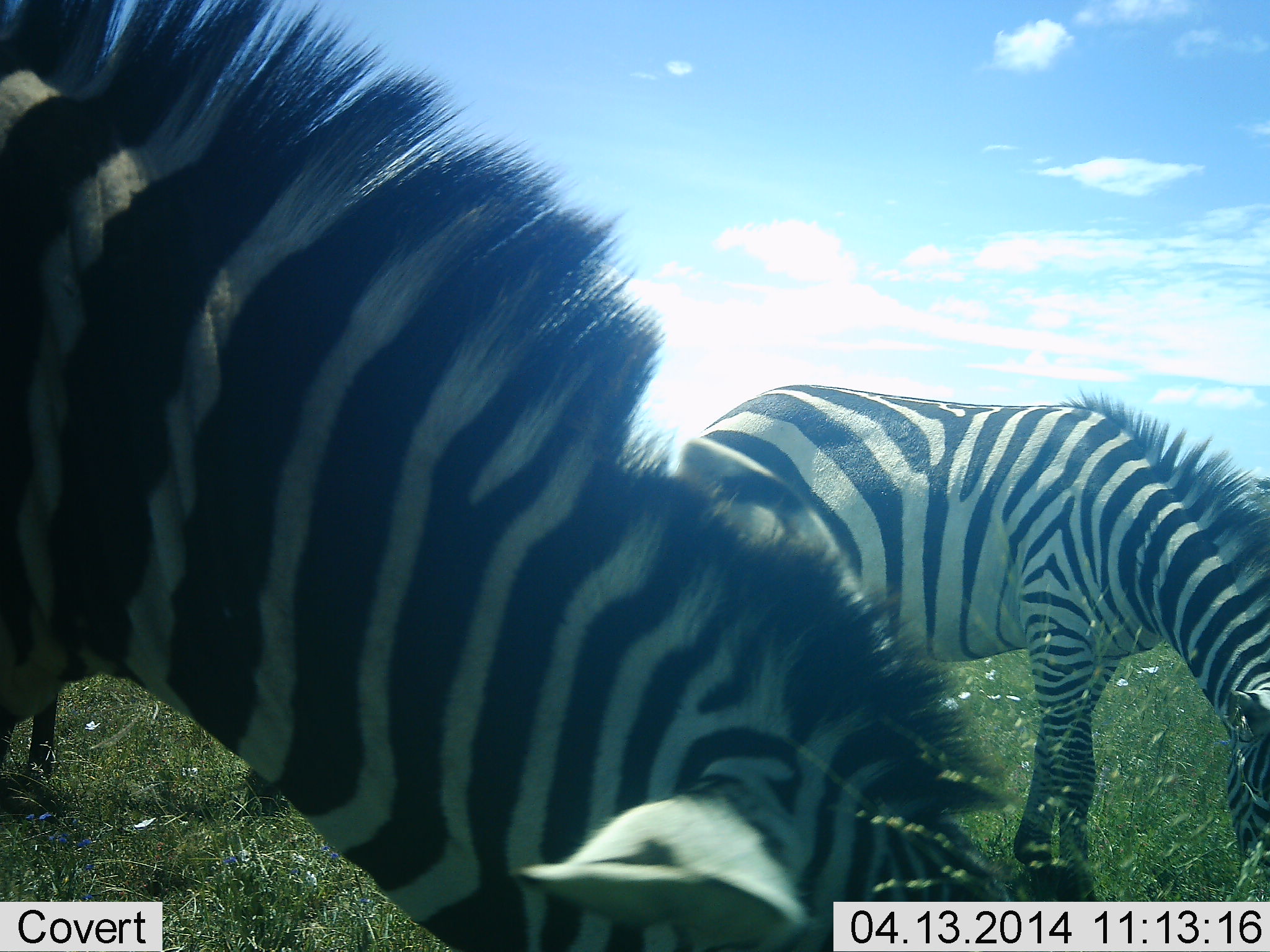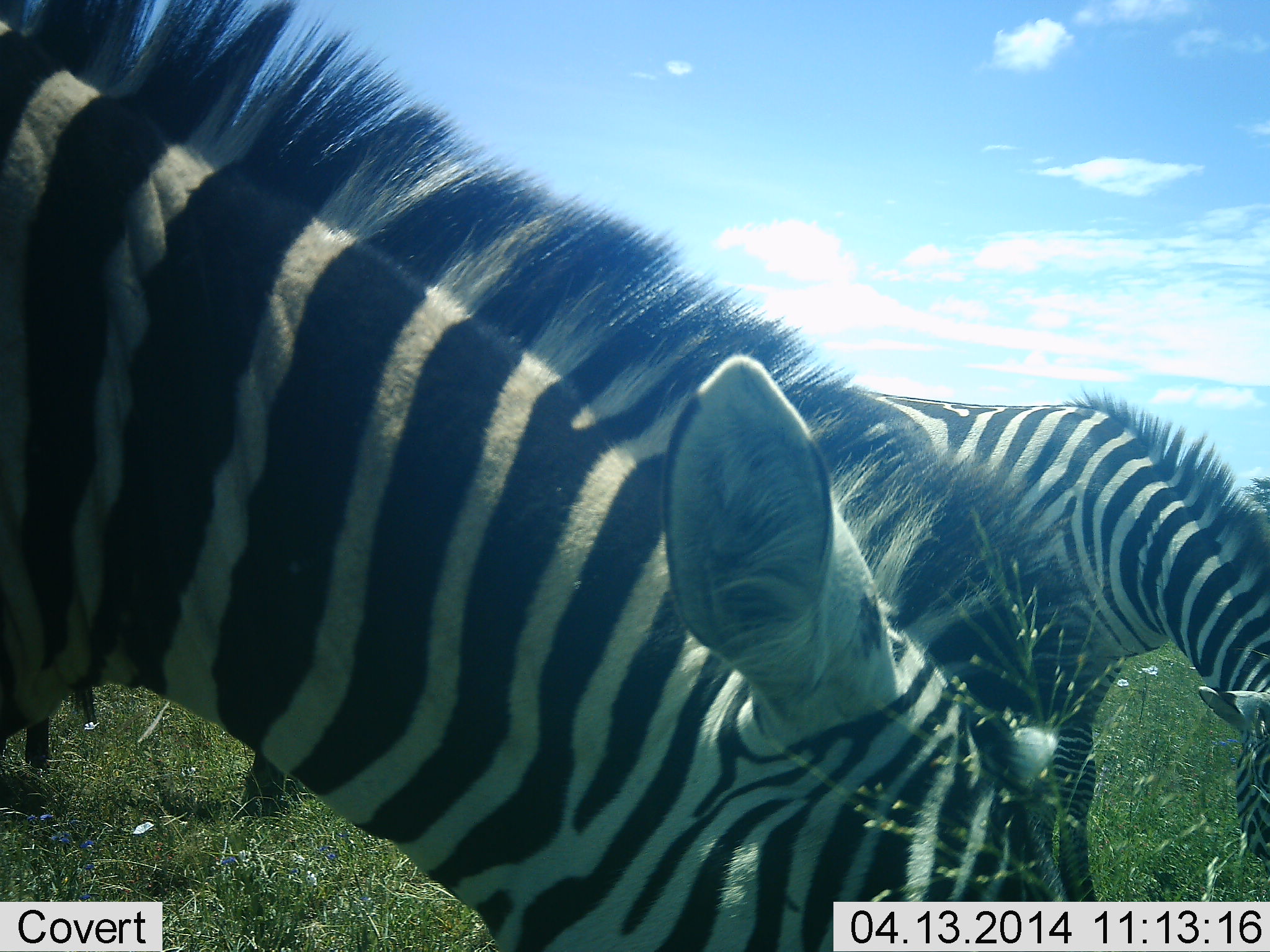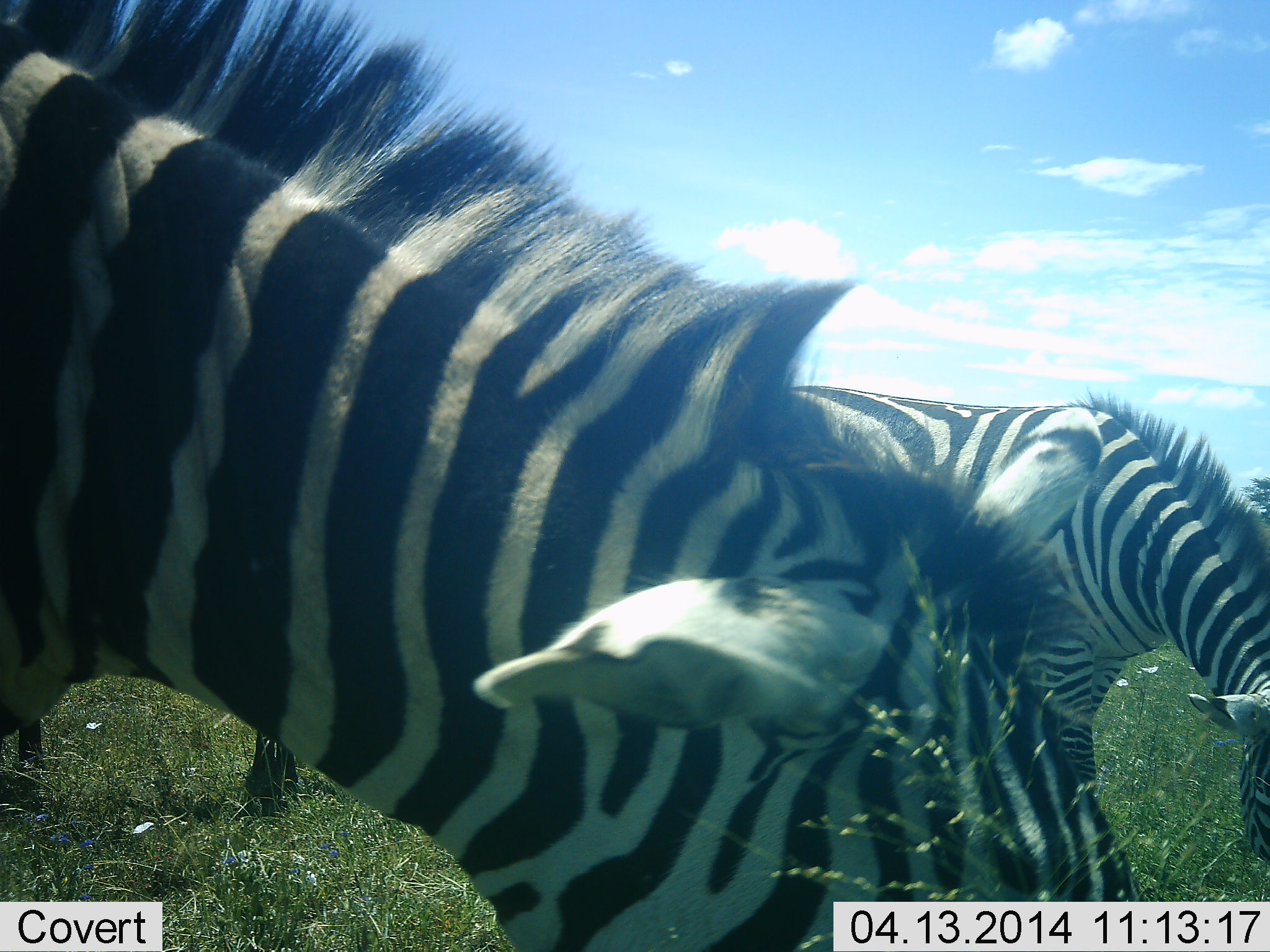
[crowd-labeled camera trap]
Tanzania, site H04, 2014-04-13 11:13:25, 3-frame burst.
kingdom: Animalia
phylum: Chordata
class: Mammalia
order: Perissodactyla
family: Equidae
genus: Equus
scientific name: Equus quagga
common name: plains zebra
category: zebra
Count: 2.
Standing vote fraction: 30%.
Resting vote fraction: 0%.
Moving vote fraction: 0%.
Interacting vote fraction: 0%.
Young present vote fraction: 0%.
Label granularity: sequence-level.